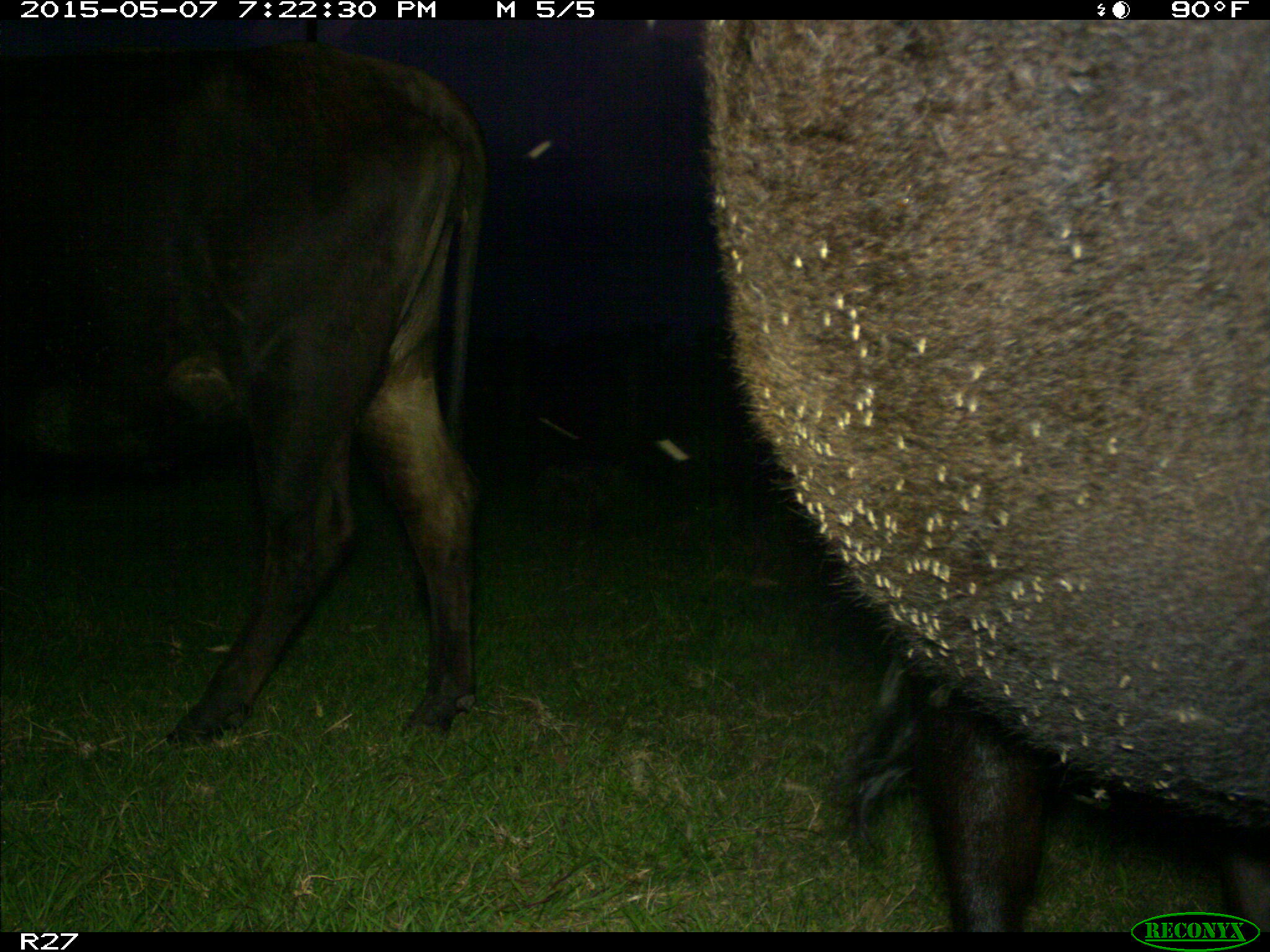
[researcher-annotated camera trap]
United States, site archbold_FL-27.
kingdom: Animalia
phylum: Chordata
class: Mammalia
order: Artiodactyla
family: Bovidae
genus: Bos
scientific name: Bos taurus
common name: domestic cow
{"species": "Bos taurus (domestic cow)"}